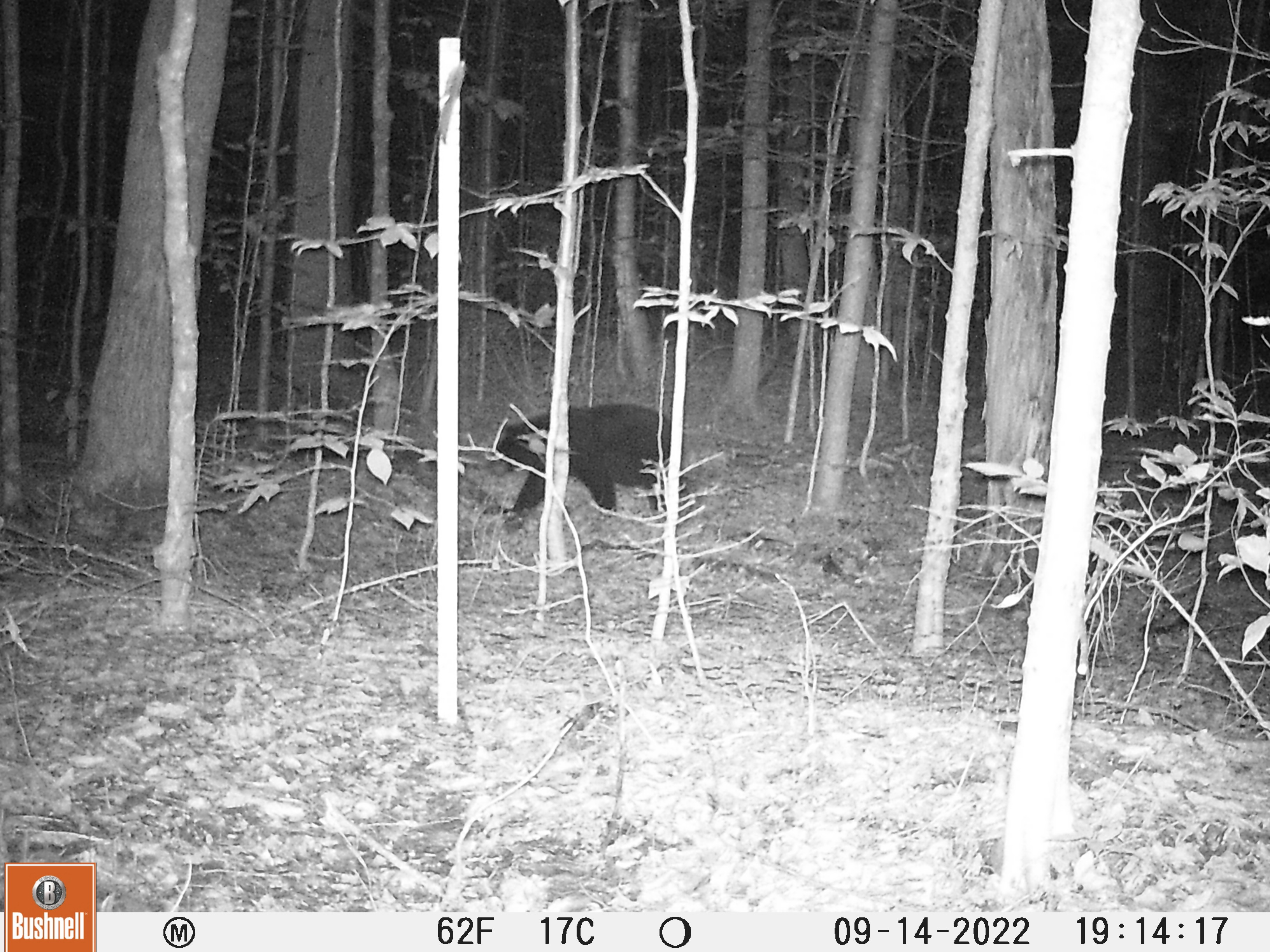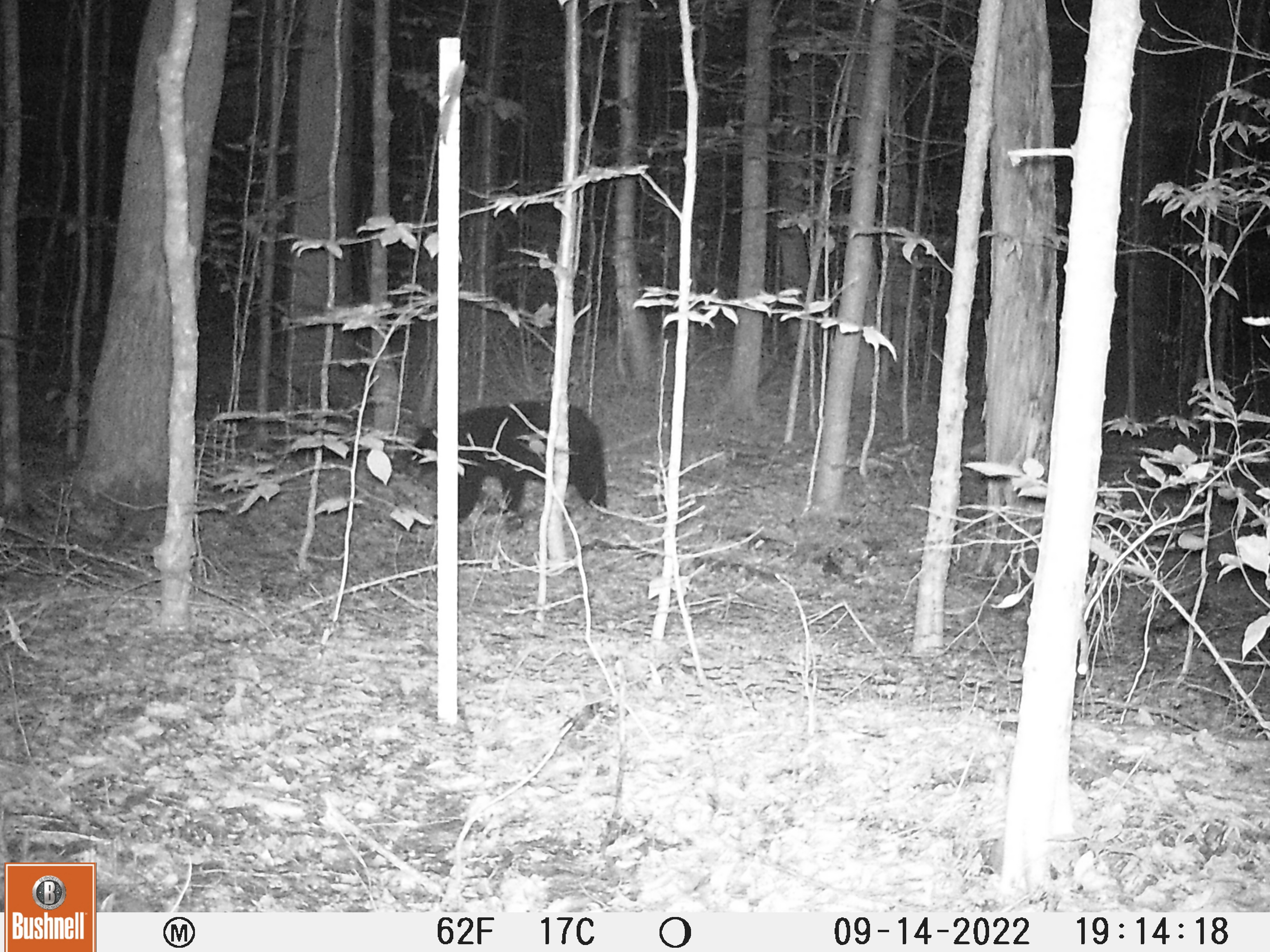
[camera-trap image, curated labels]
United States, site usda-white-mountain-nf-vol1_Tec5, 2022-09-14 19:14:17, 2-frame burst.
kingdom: Animalia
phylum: Chordata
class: Mammalia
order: Carnivora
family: Ursidae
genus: Ursus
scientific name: Ursus americanus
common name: black bear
Black bear (Ursus americanus).